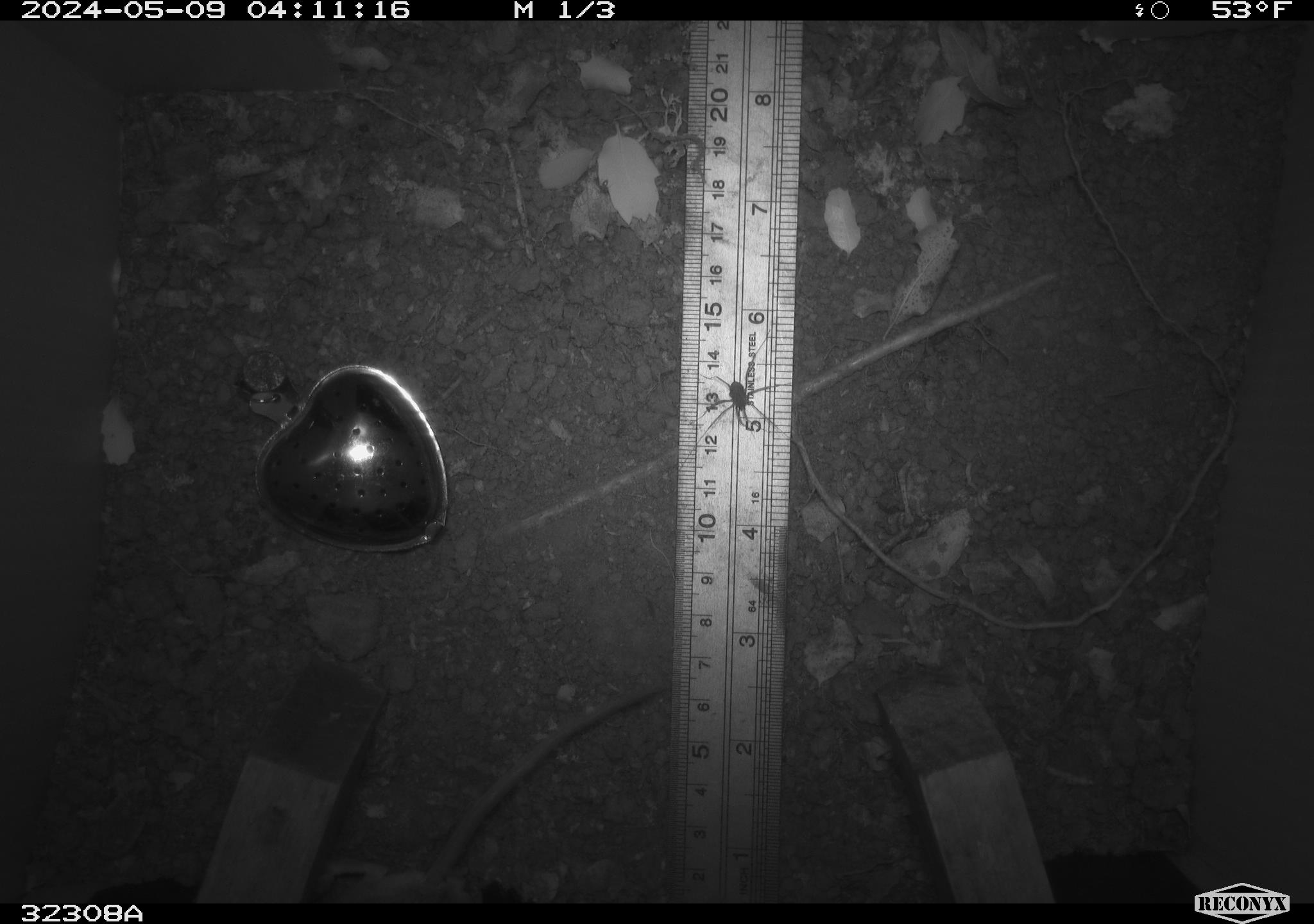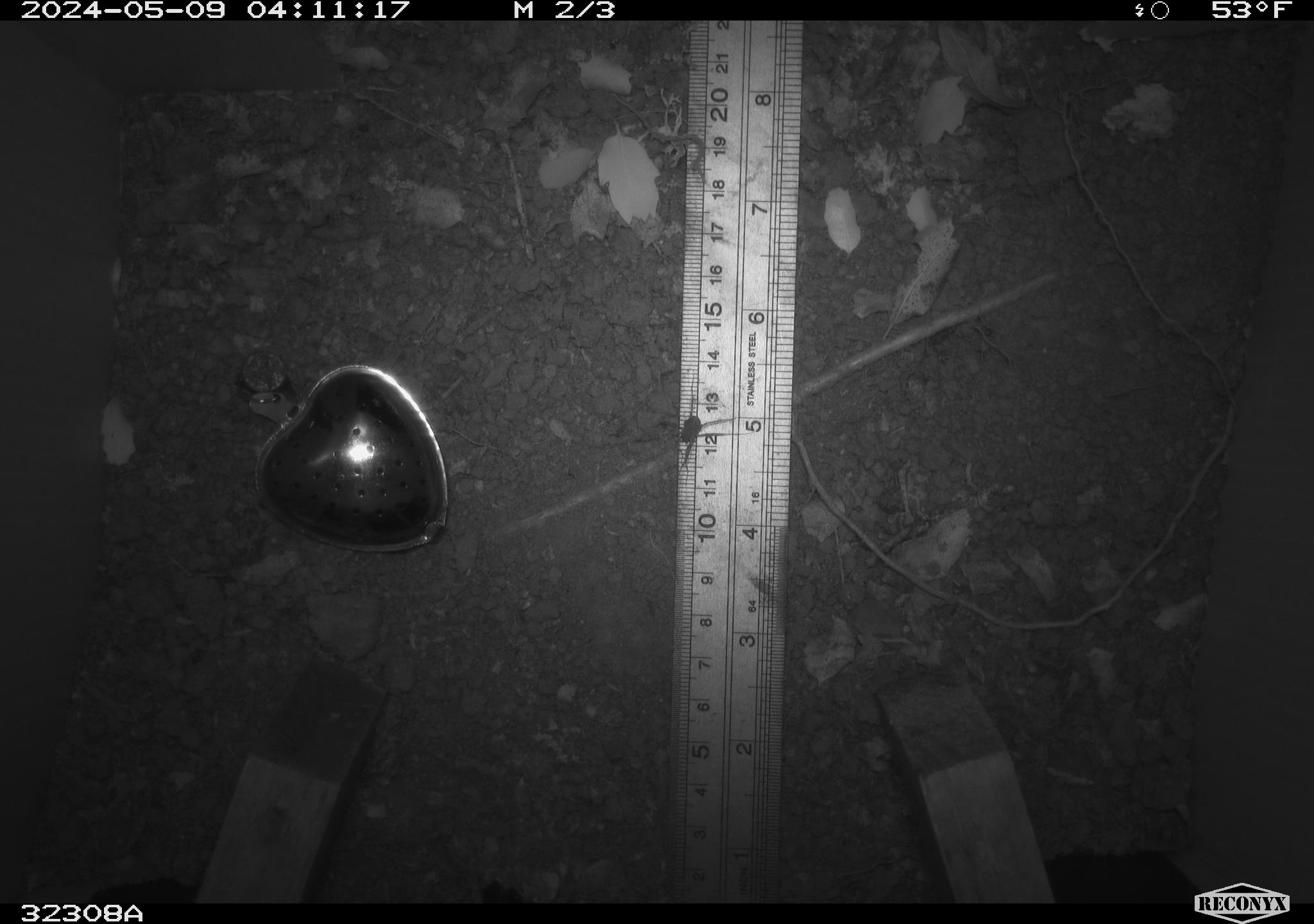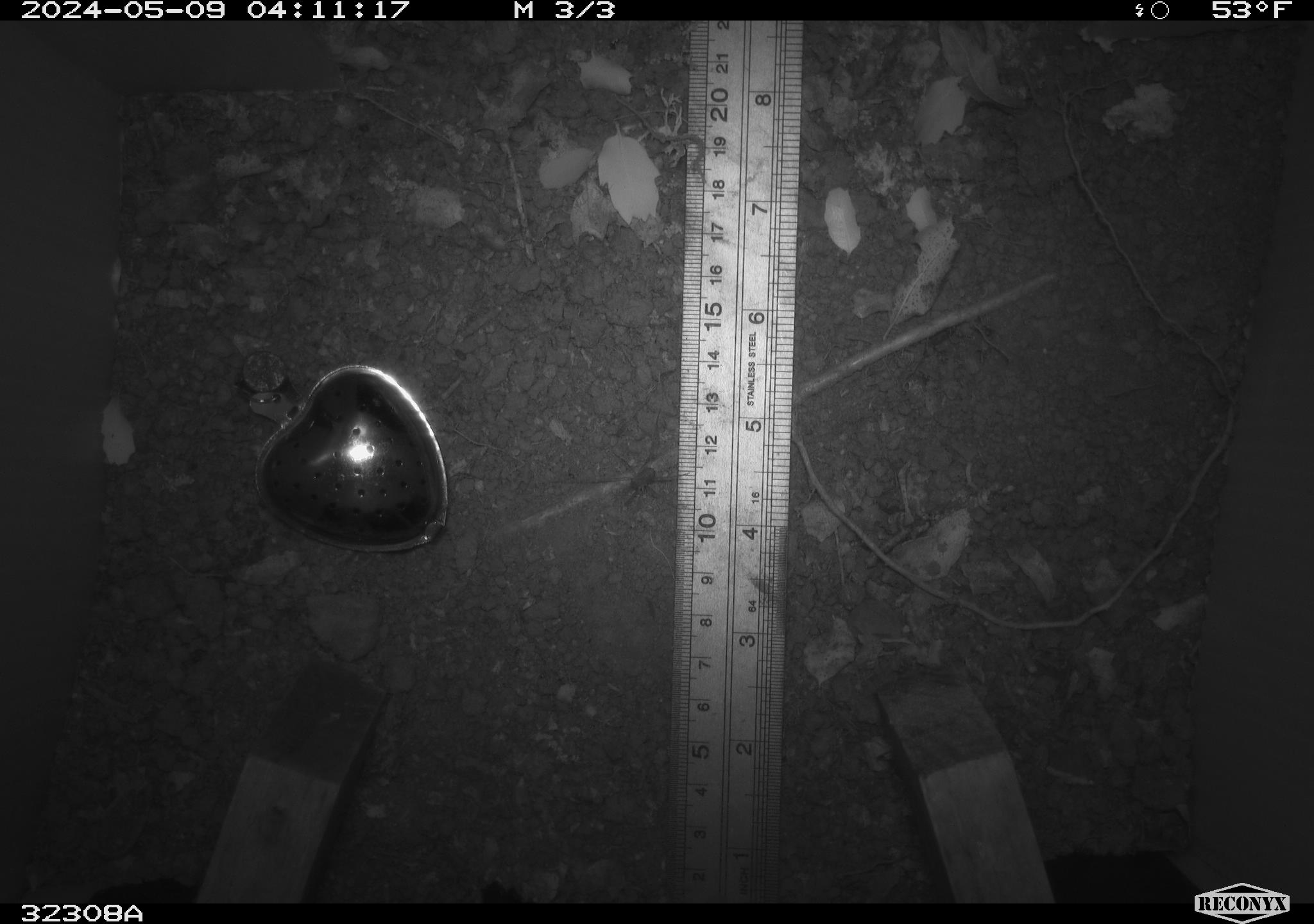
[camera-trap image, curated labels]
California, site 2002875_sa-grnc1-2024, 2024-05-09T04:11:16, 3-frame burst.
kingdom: Animalia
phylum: Chordata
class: Mammalia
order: Rodentia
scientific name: Rodentia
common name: rodent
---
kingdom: Animalia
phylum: Arthropoda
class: Arachnida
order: Araneae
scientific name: Araneae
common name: spider